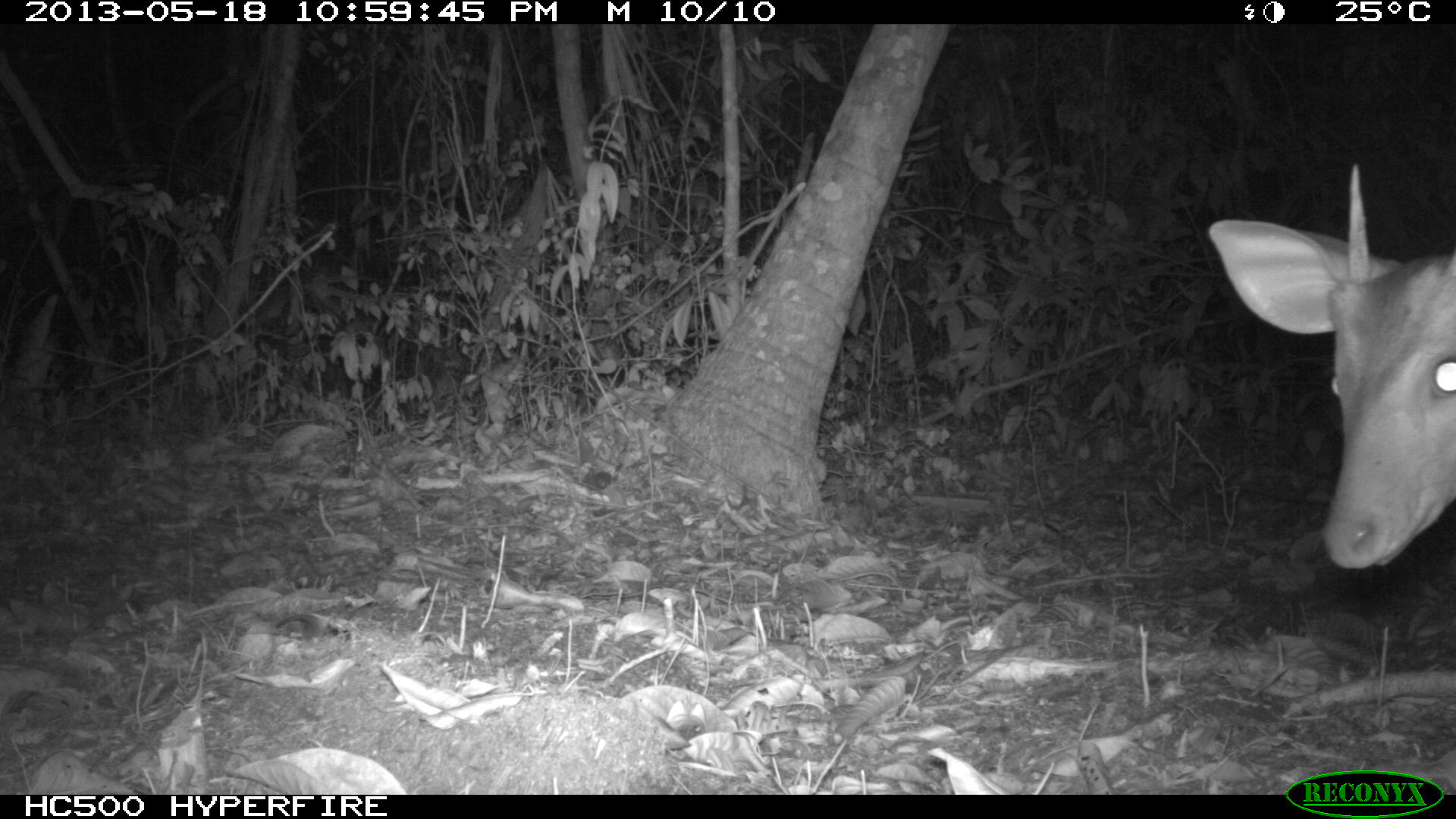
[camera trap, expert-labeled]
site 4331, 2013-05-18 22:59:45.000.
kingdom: Animalia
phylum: Chordata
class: Mammalia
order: Artiodactyla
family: Cervidae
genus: Mazama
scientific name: Mazama temama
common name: central american red brocket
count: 1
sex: male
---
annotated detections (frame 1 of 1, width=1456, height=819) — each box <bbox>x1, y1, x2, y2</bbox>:
mazama temama: <bbox>1208, 161, 1455, 567</bbox>